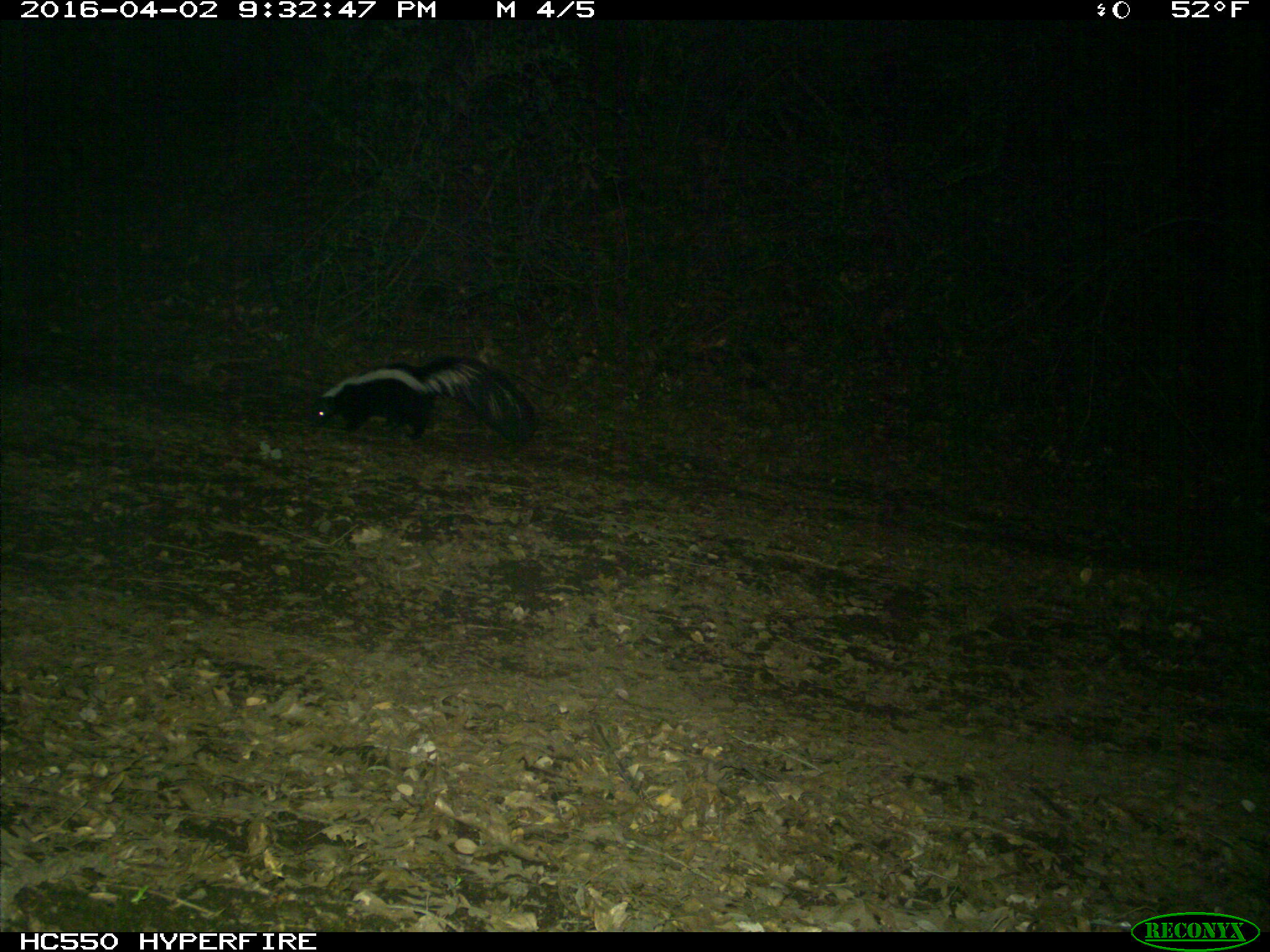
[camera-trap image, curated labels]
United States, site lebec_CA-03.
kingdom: Animalia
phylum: Chordata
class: Mammalia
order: Carnivora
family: Mephitidae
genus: Mephitis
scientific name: Mephitis mephitis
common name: striped skunk